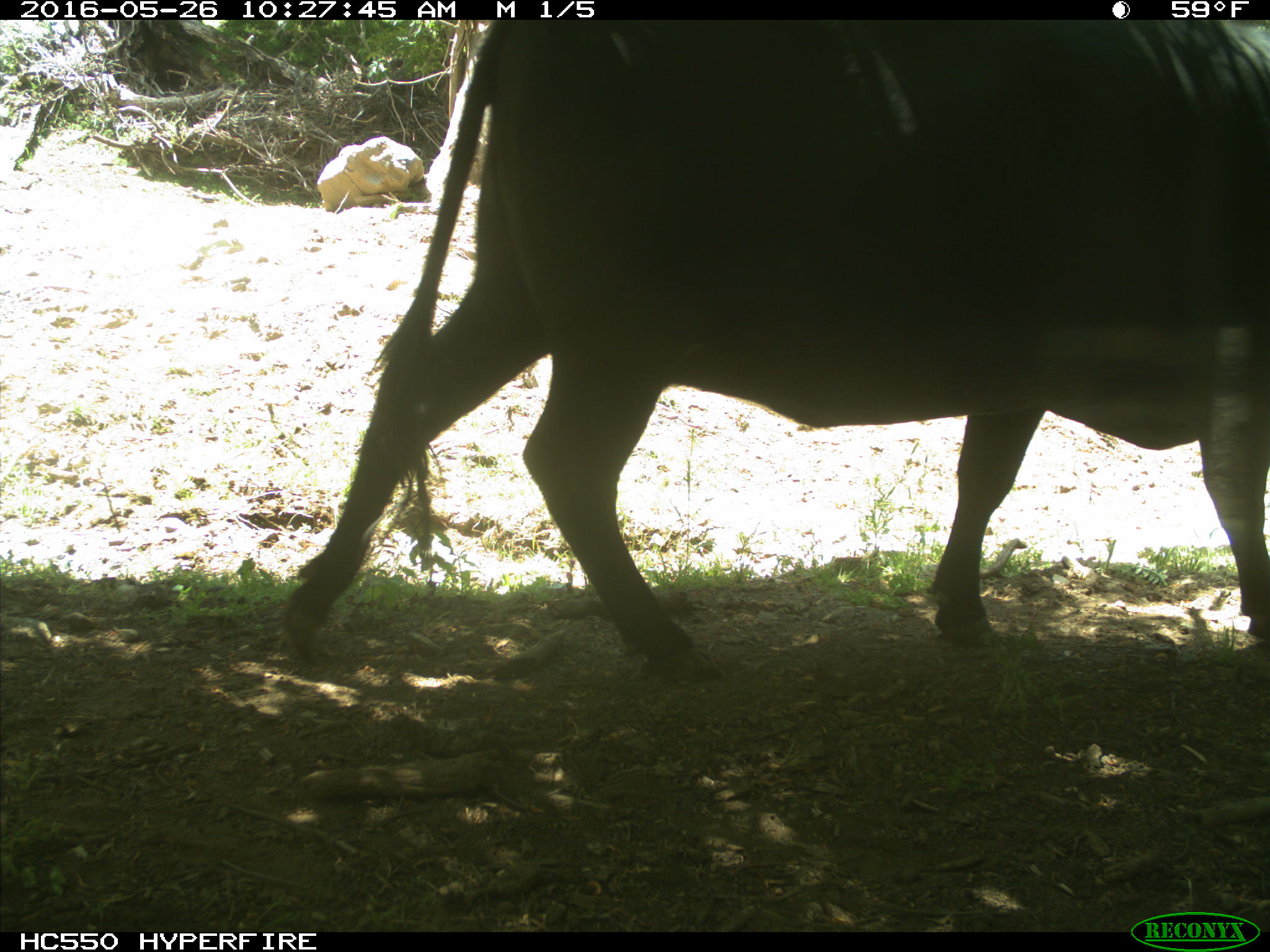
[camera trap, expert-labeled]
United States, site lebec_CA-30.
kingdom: Animalia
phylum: Chordata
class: Mammalia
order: Artiodactyla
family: Bovidae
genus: Bos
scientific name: Bos taurus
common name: domestic cow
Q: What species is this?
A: Bos taurus (domestic cow).